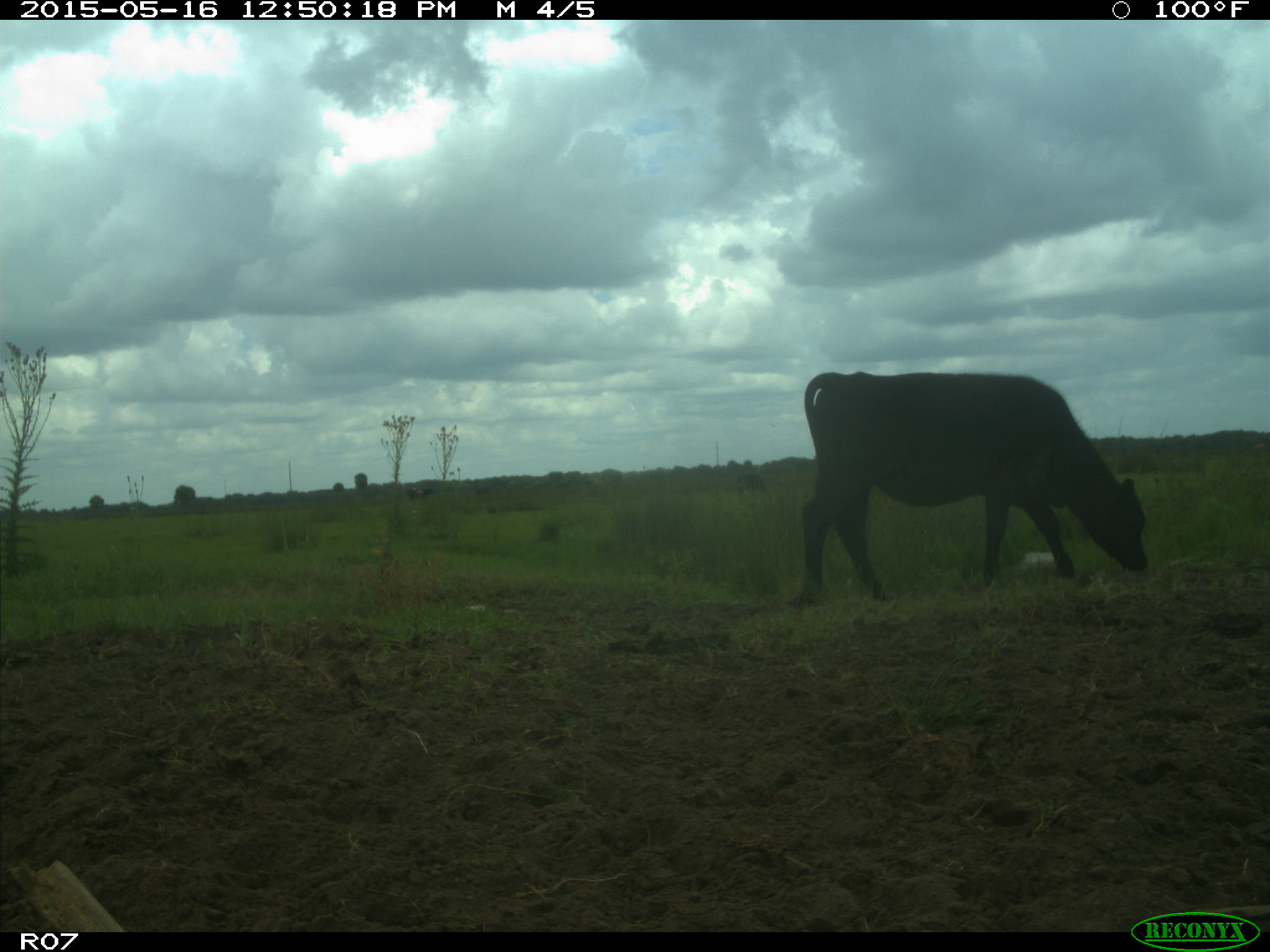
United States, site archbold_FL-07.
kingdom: Animalia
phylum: Chordata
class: Mammalia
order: Artiodactyla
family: Bovidae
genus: Bos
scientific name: Bos taurus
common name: domestic cow